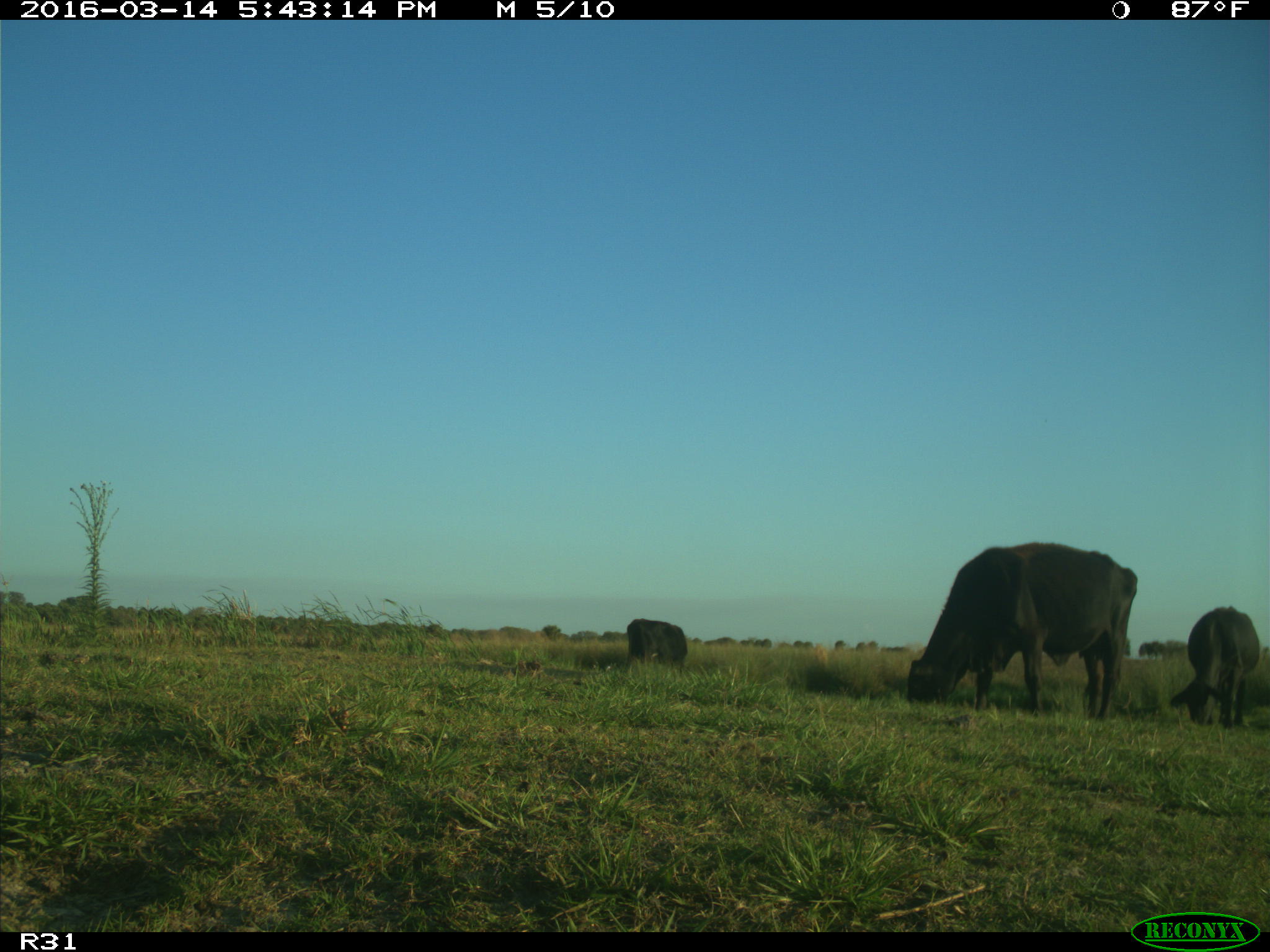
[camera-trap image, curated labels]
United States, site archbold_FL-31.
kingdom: Animalia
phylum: Chordata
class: Mammalia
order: Artiodactyla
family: Bovidae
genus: Bos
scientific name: Bos taurus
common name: domestic cow